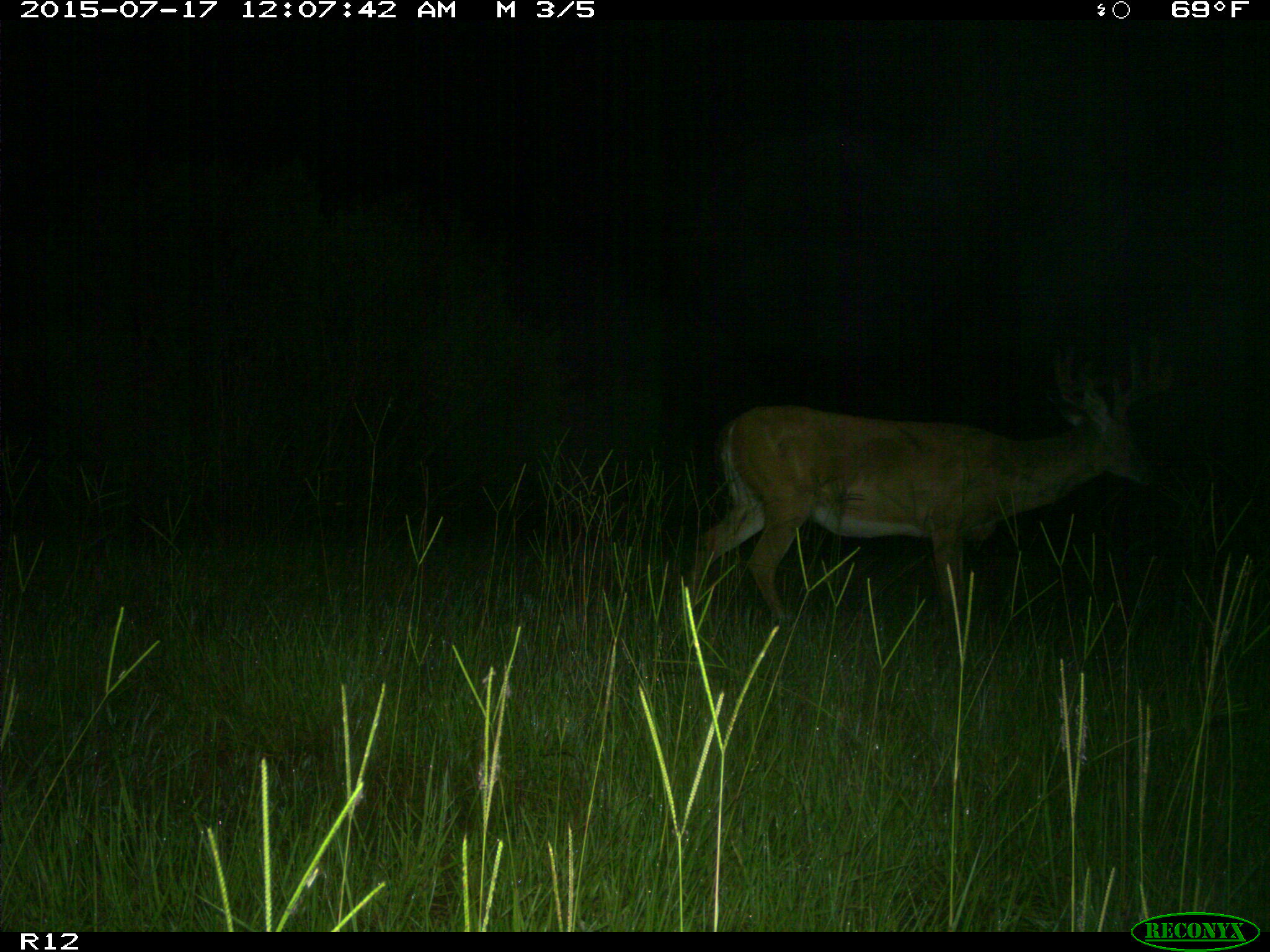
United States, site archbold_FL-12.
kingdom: Animalia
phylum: Chordata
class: Mammalia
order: Artiodactyla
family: Cervidae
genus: Odocoileus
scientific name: Odocoileus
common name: deer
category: unidentified deer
Unidentified deer (deer) (Odocoileus).